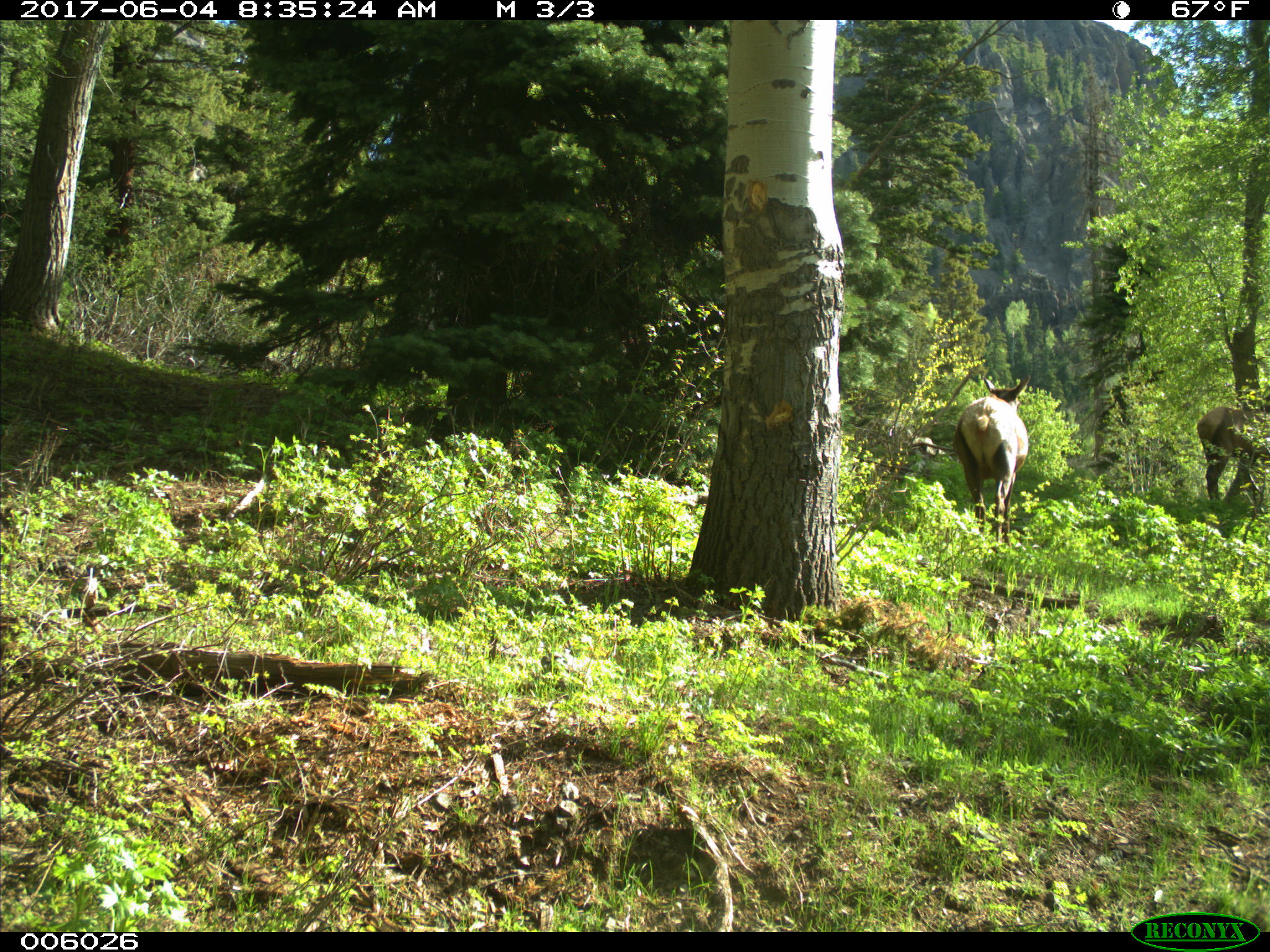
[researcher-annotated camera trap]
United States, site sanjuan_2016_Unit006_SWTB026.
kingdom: Animalia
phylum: Chordata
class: Mammalia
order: Artiodactyla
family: Cervidae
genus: Cervus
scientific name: Cervus elaphus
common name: red deer